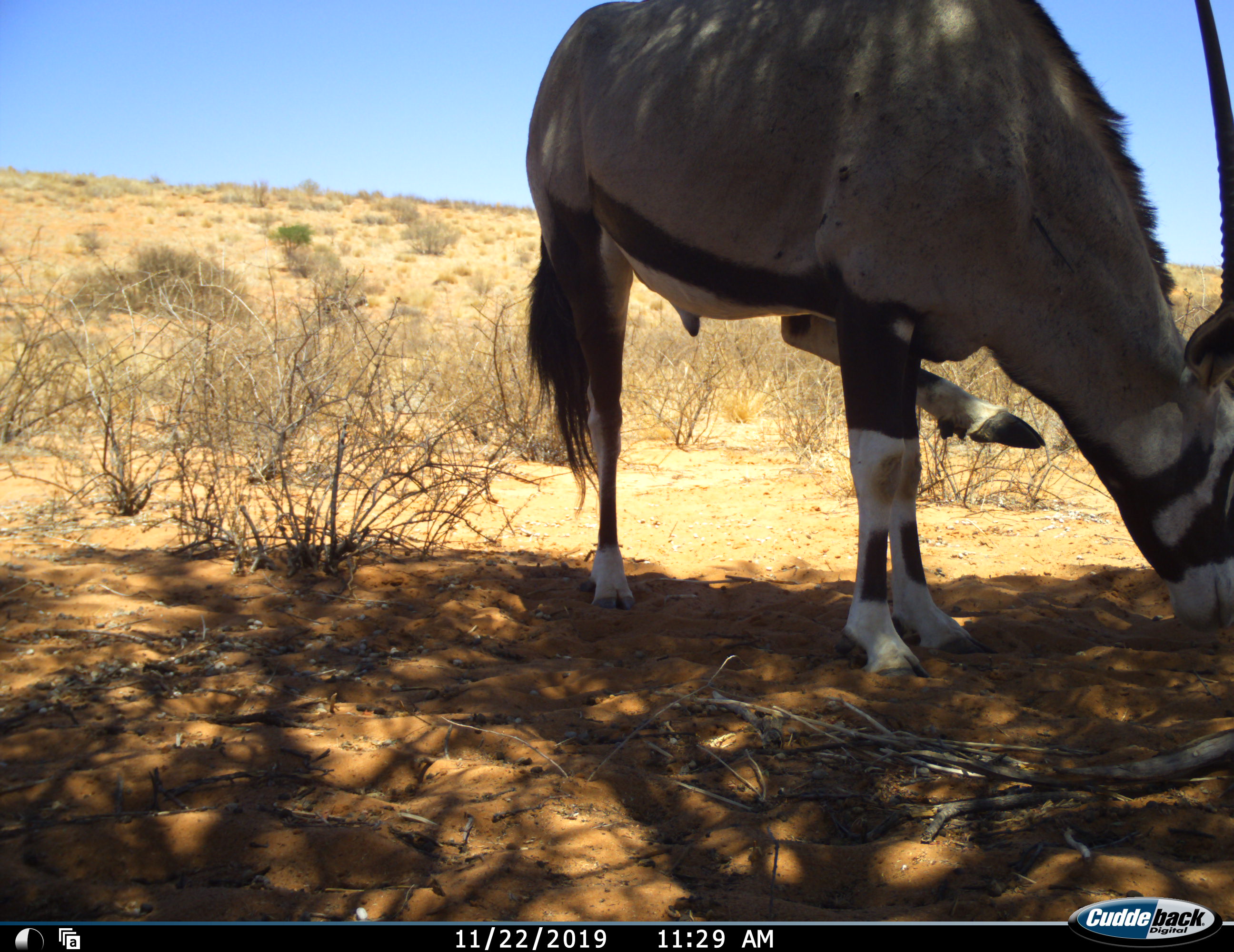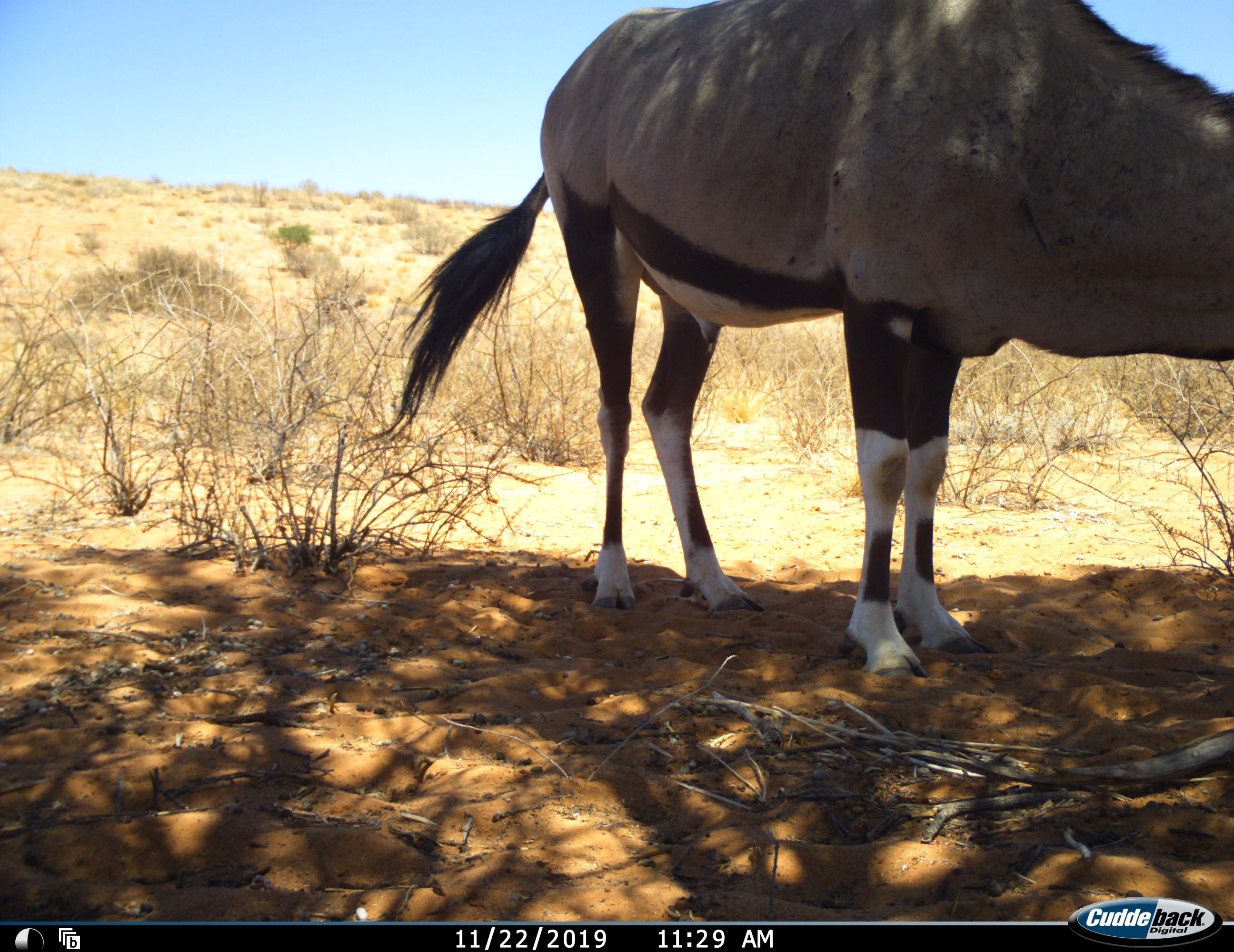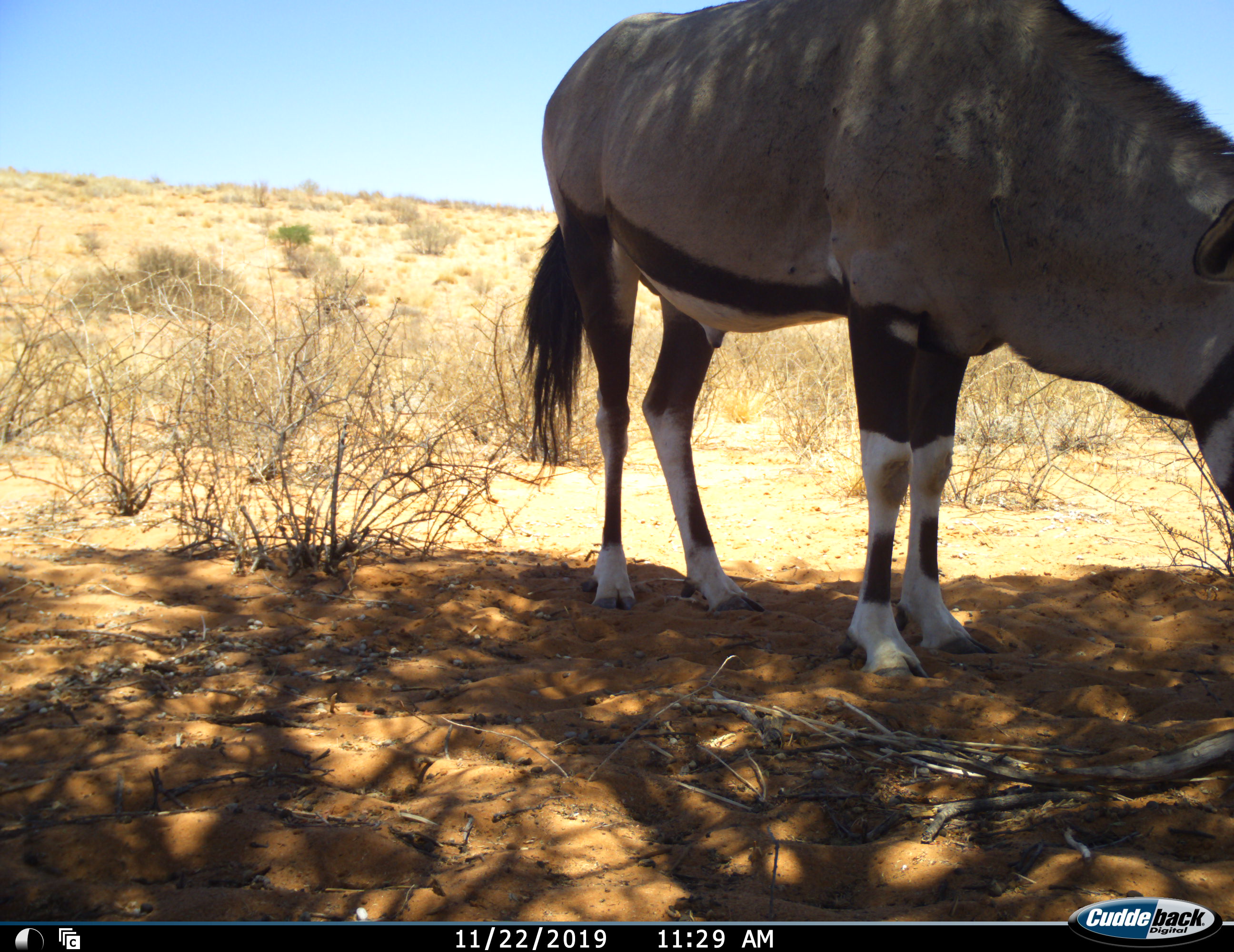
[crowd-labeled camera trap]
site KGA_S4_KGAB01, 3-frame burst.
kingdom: Animalia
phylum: Chordata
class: Mammalia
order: Artiodactyla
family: Bovidae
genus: Oryx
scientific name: Oryx gazella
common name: gemsbok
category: oryx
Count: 1.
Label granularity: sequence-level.